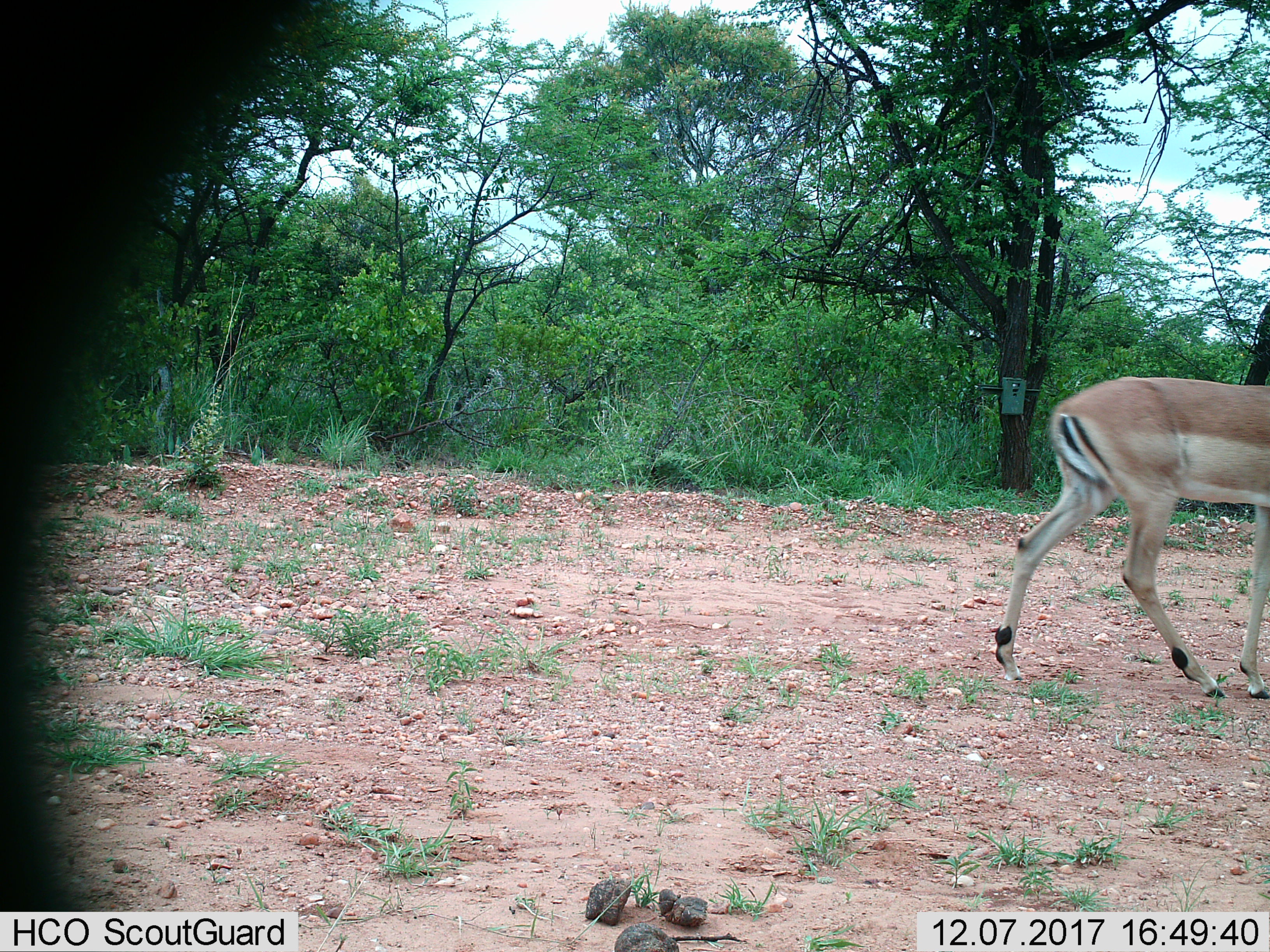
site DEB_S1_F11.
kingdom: Animalia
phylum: Chordata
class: Mammalia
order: Artiodactyla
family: Bovidae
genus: Aepyceros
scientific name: Aepyceros melampus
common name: impala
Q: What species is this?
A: Impala (Aepyceros melampus).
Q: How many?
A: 1.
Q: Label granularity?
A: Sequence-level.